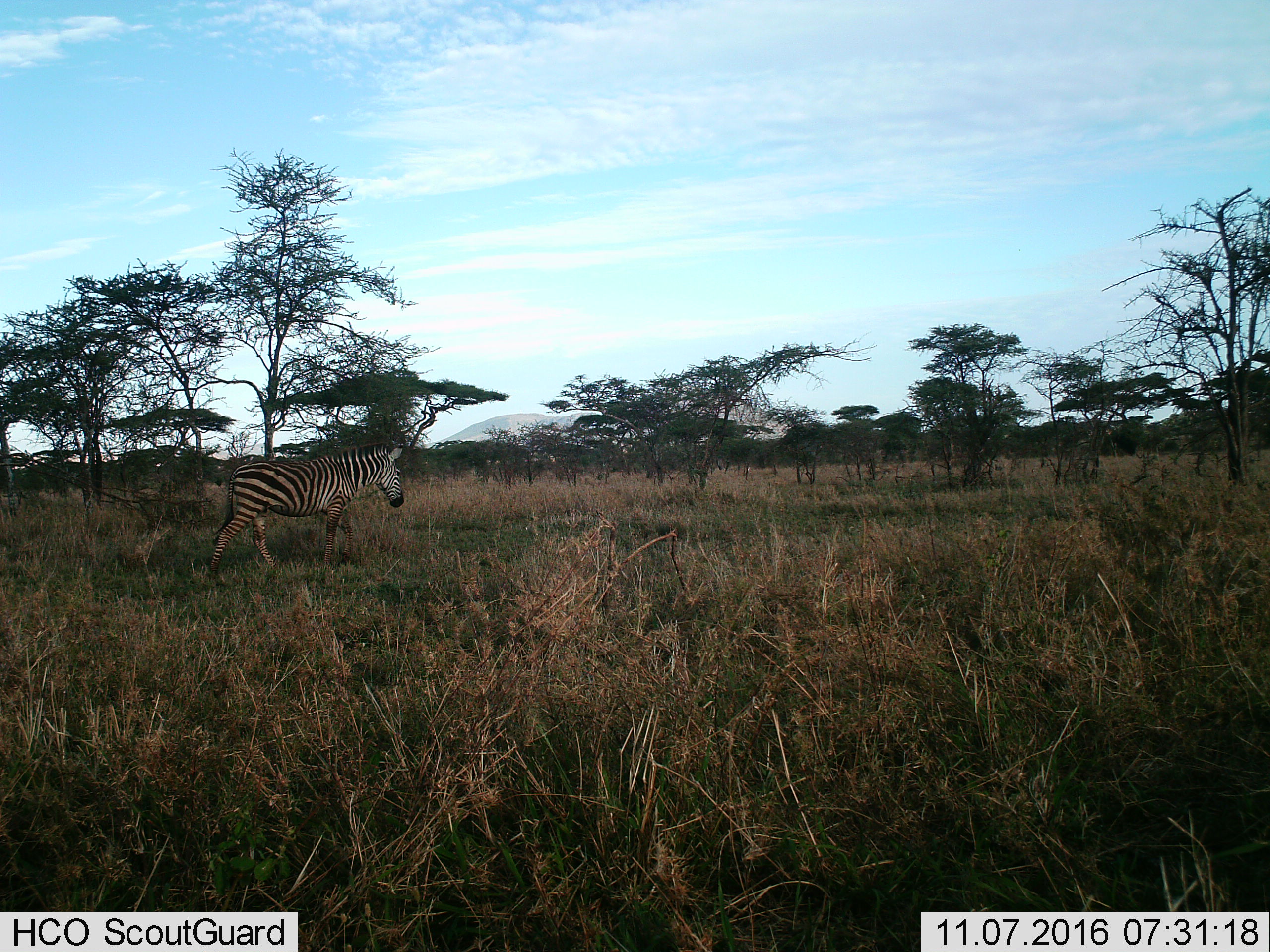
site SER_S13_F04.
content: unidentified animal